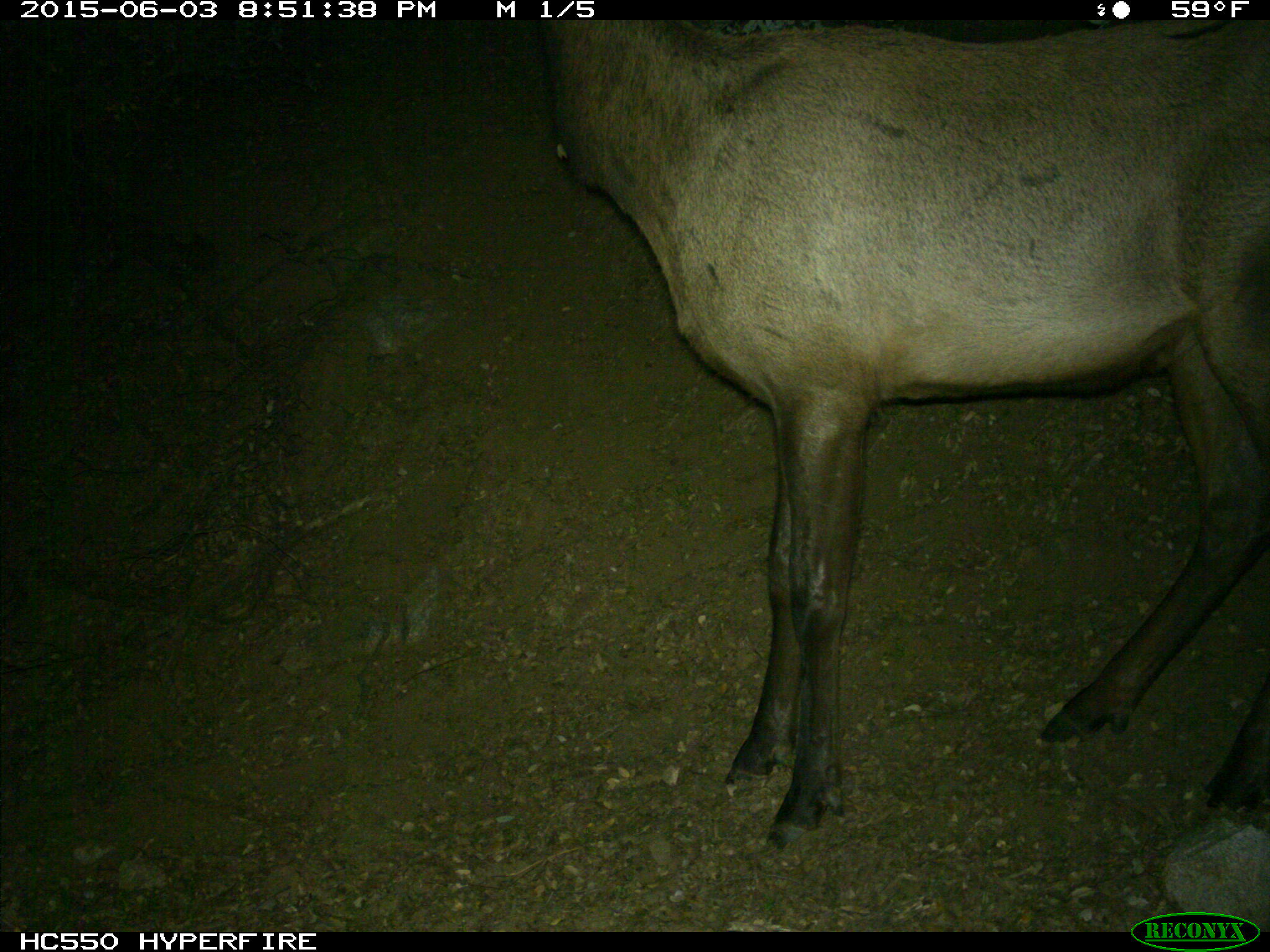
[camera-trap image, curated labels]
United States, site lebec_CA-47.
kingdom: Animalia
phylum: Chordata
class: Mammalia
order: Artiodactyla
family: Cervidae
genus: Cervus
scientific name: Cervus canadensis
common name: elk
Cervus canadensis (elk).